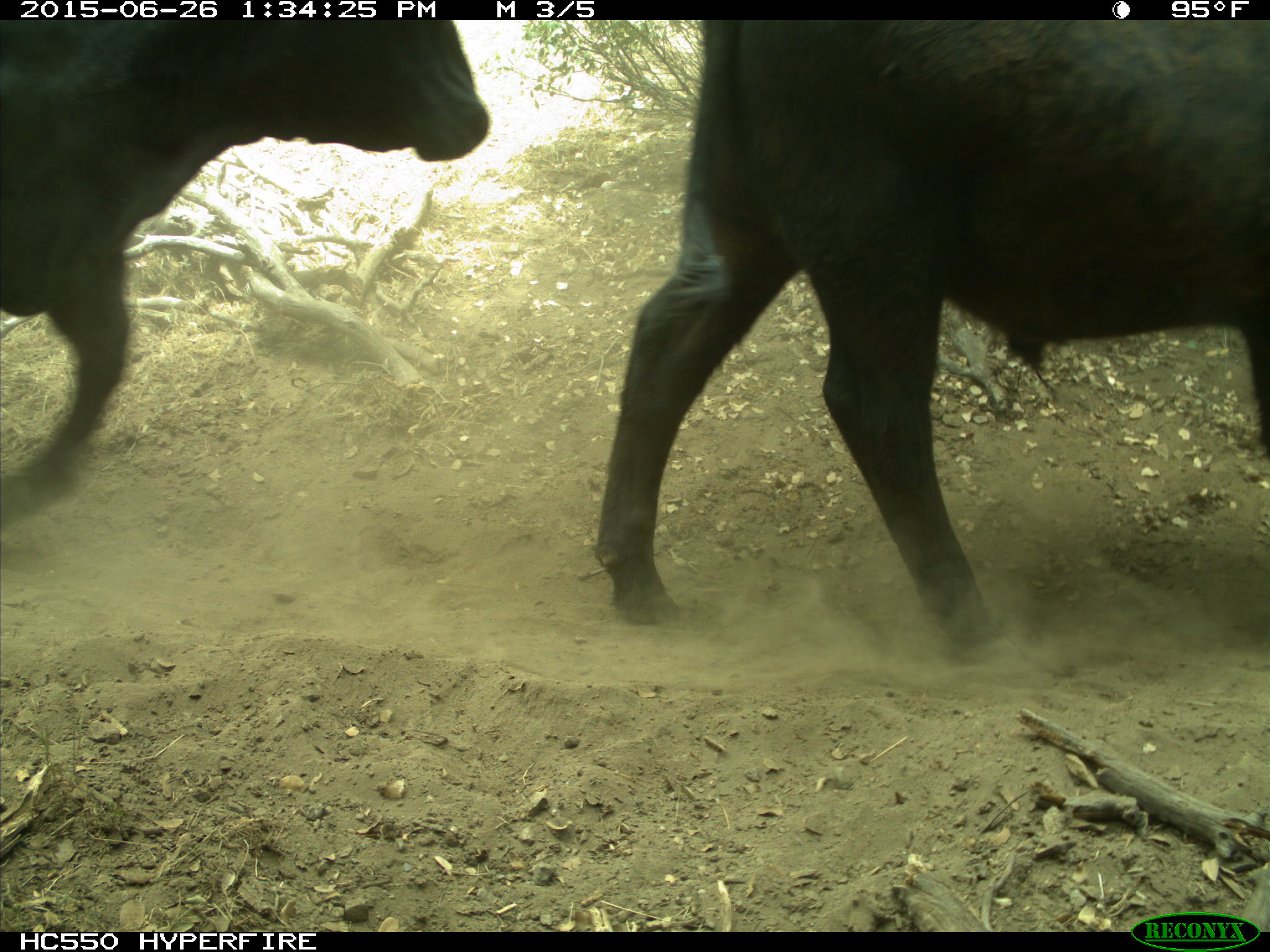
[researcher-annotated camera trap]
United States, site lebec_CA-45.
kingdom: Animalia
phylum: Chordata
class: Mammalia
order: Artiodactyla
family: Bovidae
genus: Bos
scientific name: Bos taurus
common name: domestic cow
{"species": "Bos taurus (domestic cow)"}